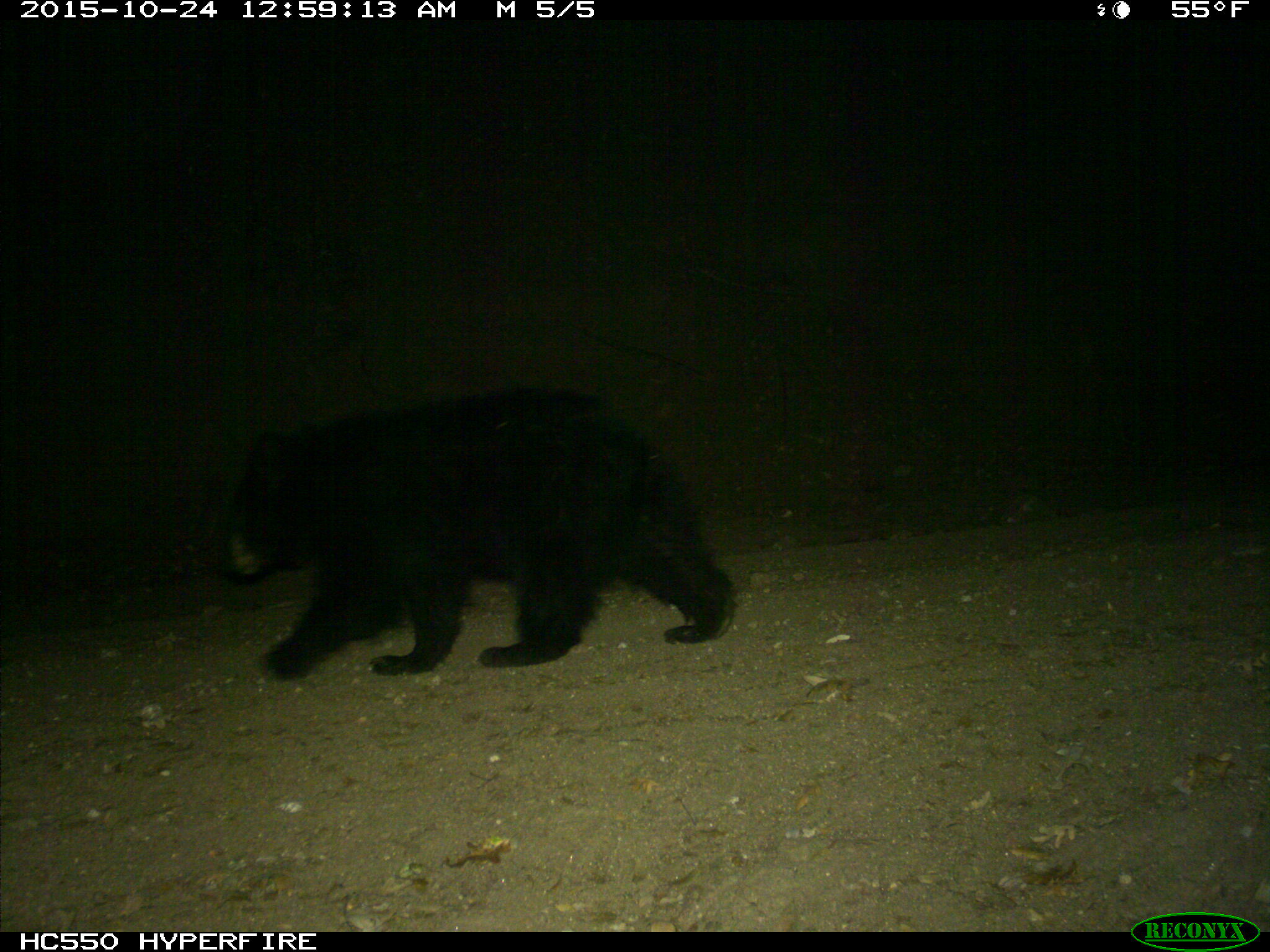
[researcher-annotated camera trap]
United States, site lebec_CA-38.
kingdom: Animalia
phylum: Chordata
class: Mammalia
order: Carnivora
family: Ursidae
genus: Ursus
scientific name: Ursus americanus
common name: american black bear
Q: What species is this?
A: Ursus americanus (american black bear).